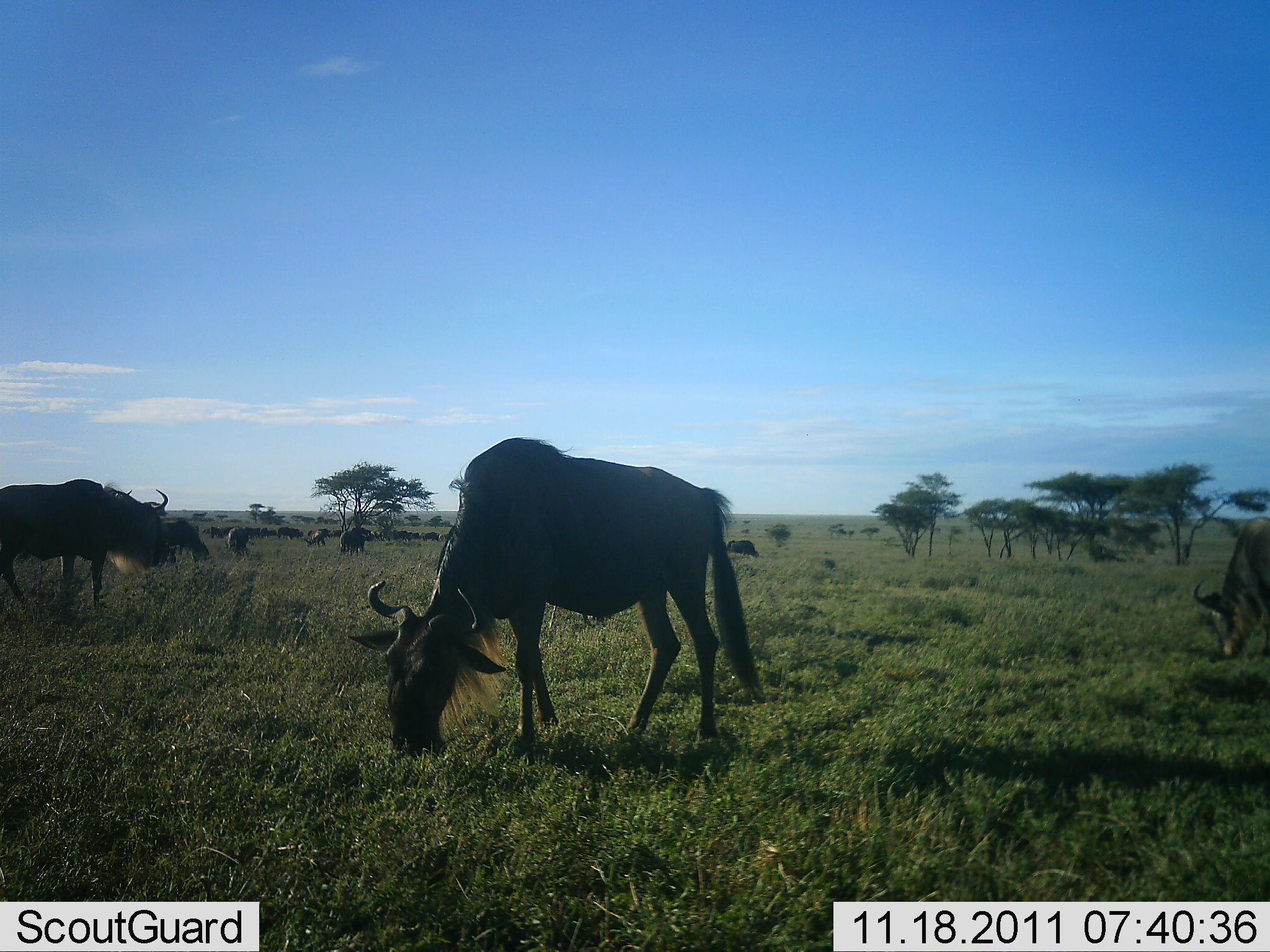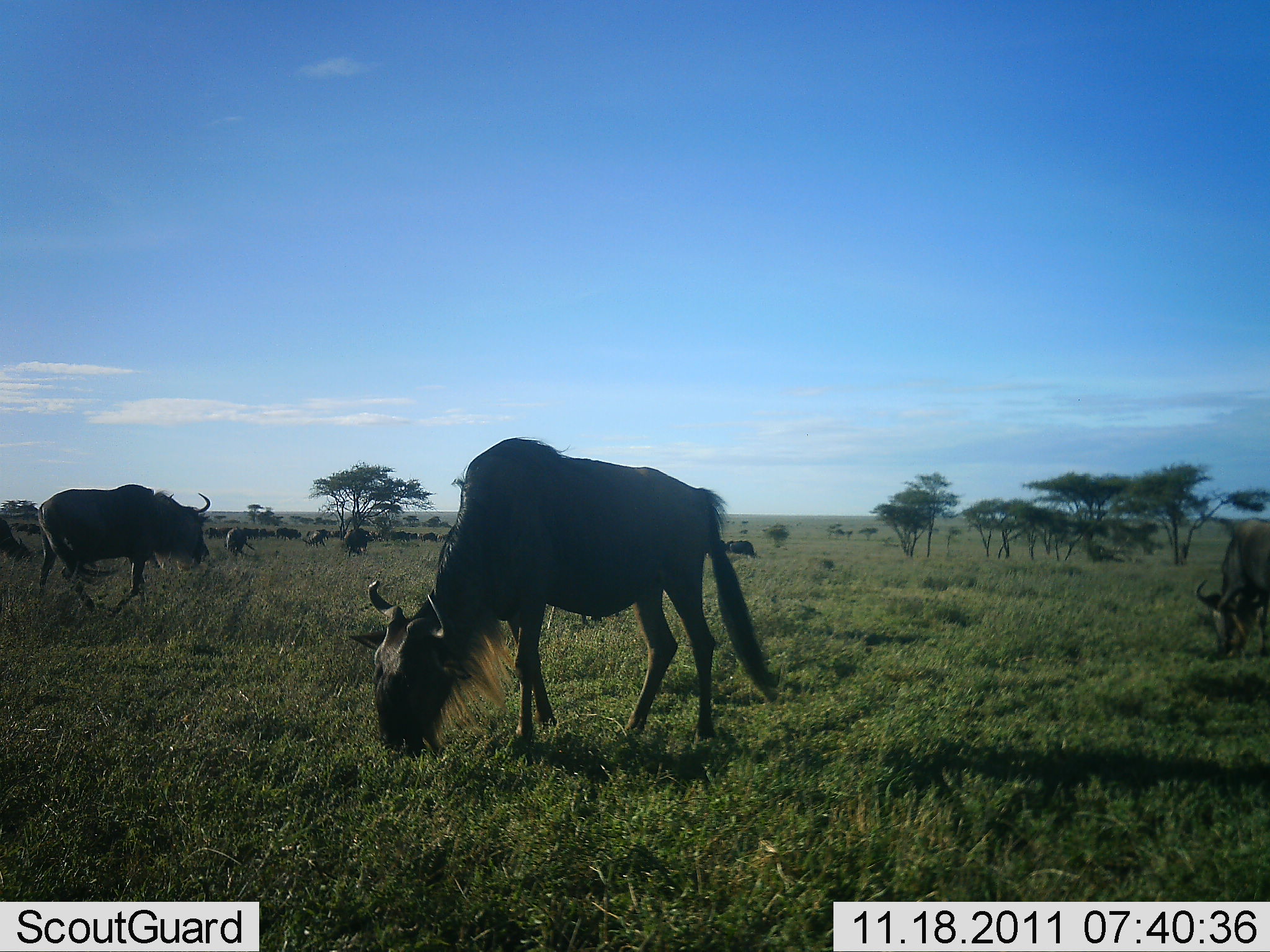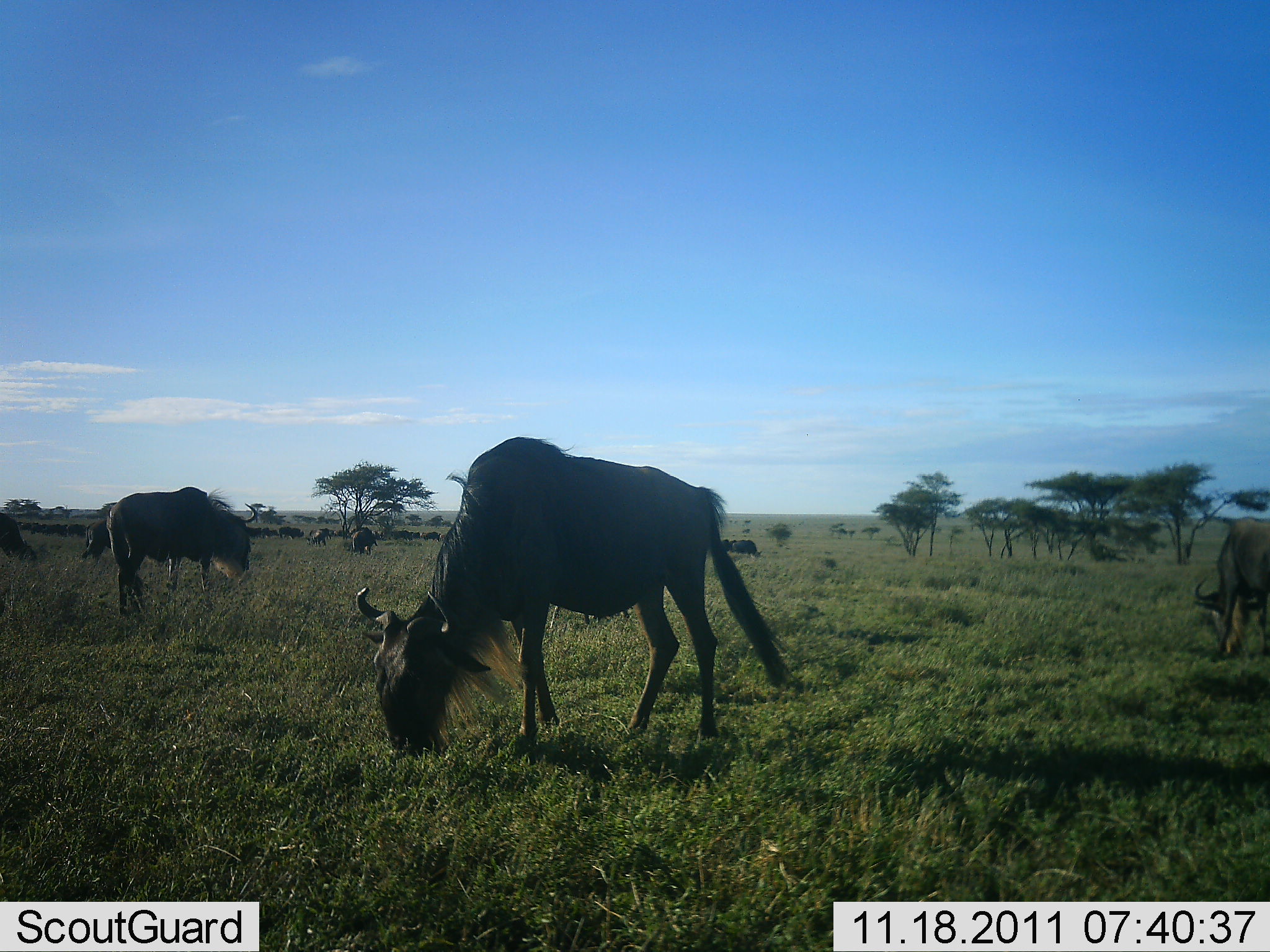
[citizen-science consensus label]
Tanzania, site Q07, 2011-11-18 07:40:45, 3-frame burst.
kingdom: Animalia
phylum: Chordata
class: Mammalia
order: Artiodactyla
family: Bovidae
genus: Connochaetes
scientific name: Connochaetes taurinus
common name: blue wildebeest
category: wildebeest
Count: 11-50.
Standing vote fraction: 50%.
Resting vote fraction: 0%.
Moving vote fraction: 42%.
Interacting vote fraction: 0%.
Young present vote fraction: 0%.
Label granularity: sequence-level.